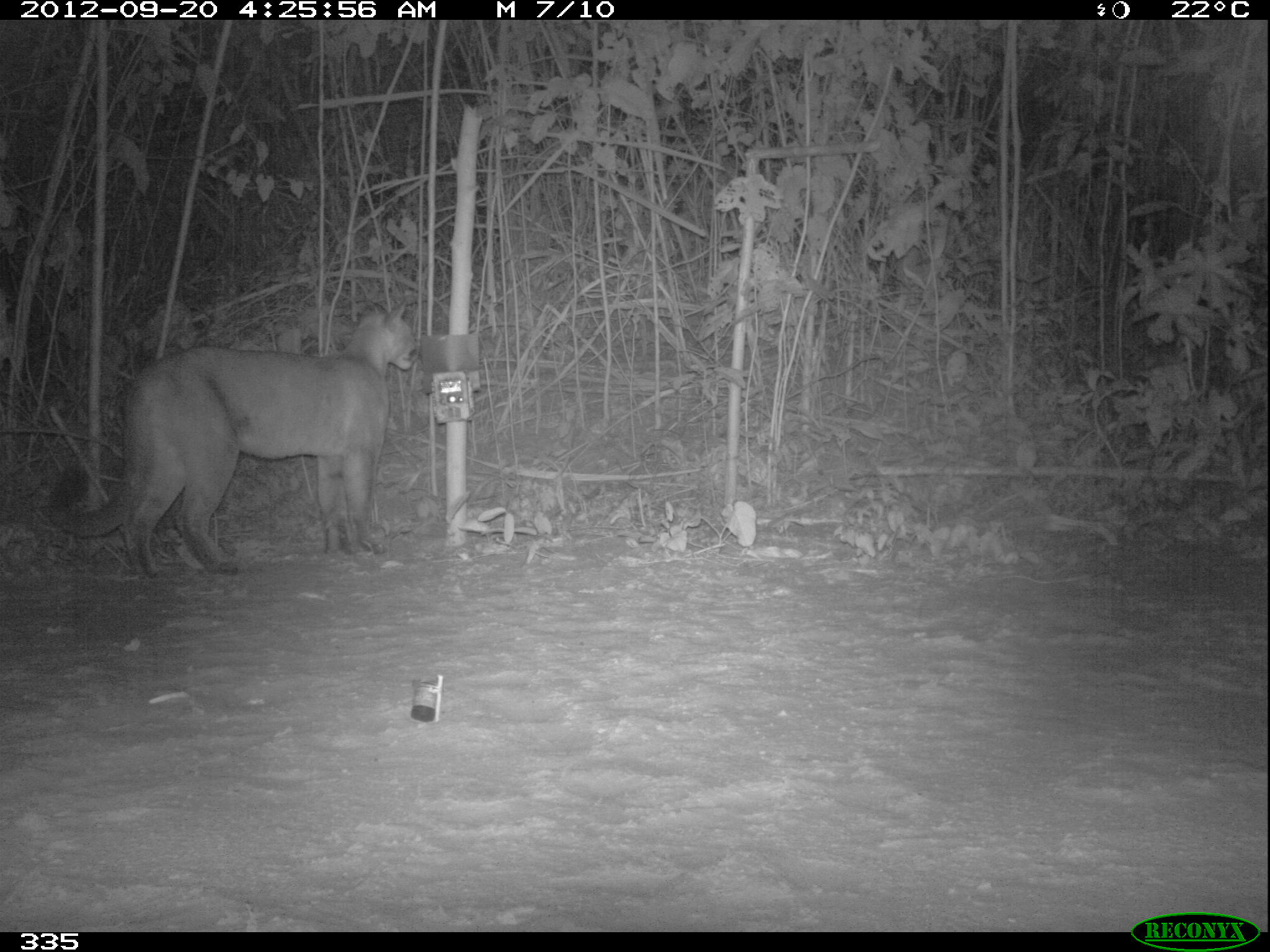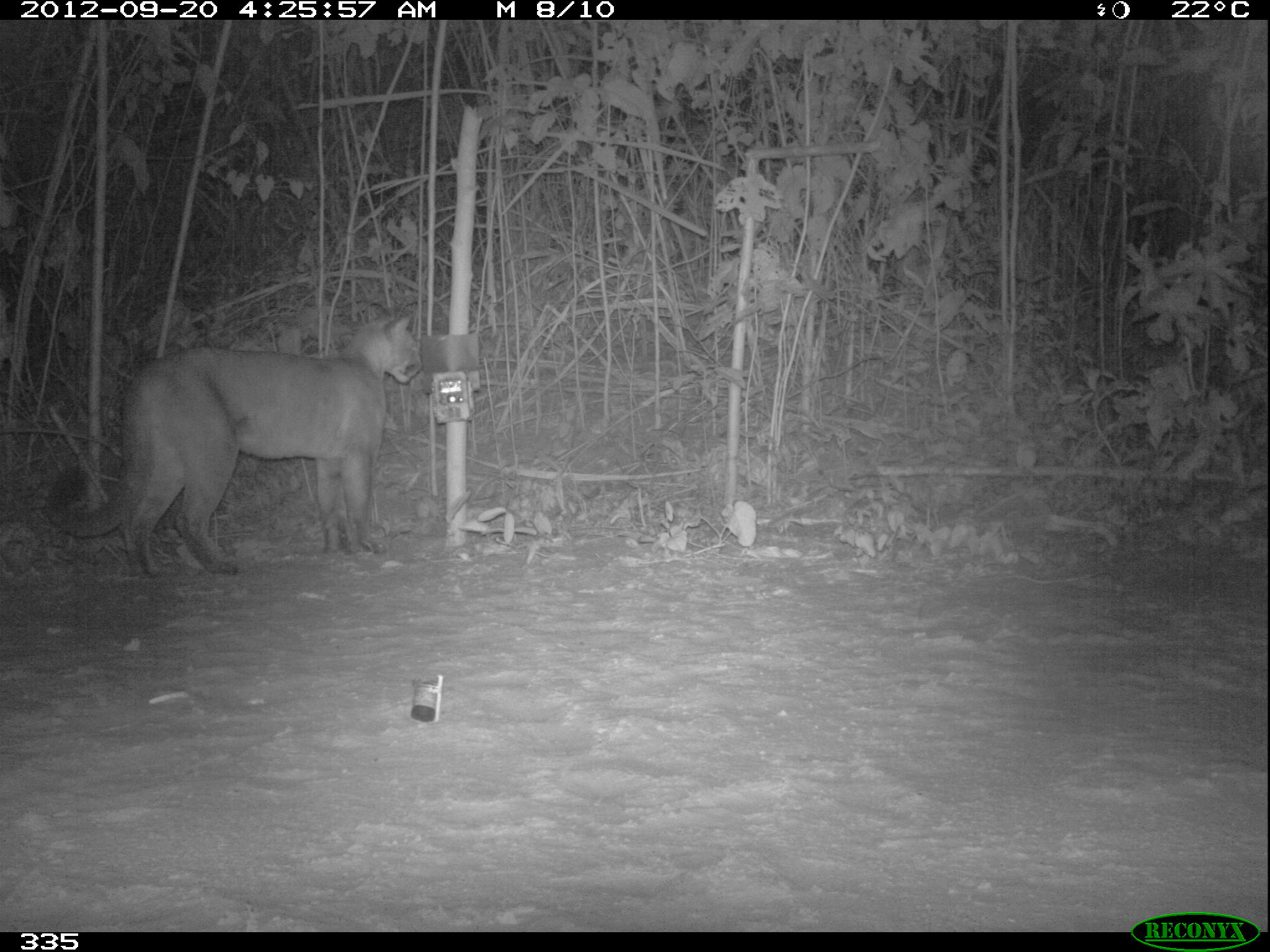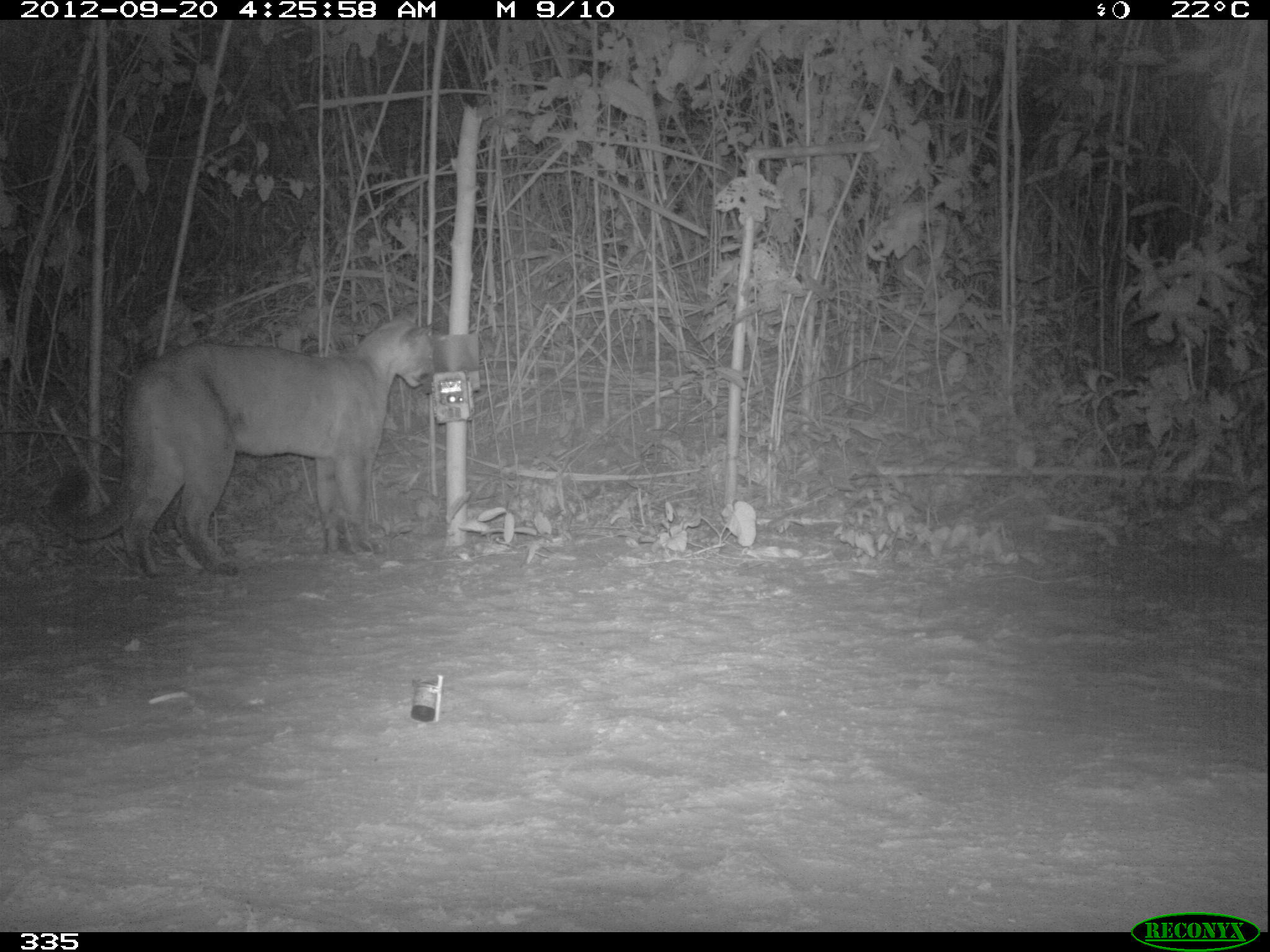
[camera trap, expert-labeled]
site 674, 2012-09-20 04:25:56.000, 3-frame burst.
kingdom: Animalia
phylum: Chordata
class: Mammalia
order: Carnivora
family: Felidae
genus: Puma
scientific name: Puma concolor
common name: mountain lion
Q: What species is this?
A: Puma concolor (mountain lion).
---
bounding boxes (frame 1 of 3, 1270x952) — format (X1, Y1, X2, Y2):
puma concolor: (46, 298, 419, 576)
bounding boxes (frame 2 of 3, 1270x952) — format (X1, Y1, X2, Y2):
puma concolor: (44, 307, 422, 577)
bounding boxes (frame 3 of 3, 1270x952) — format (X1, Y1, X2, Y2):
puma concolor: (47, 310, 434, 578)